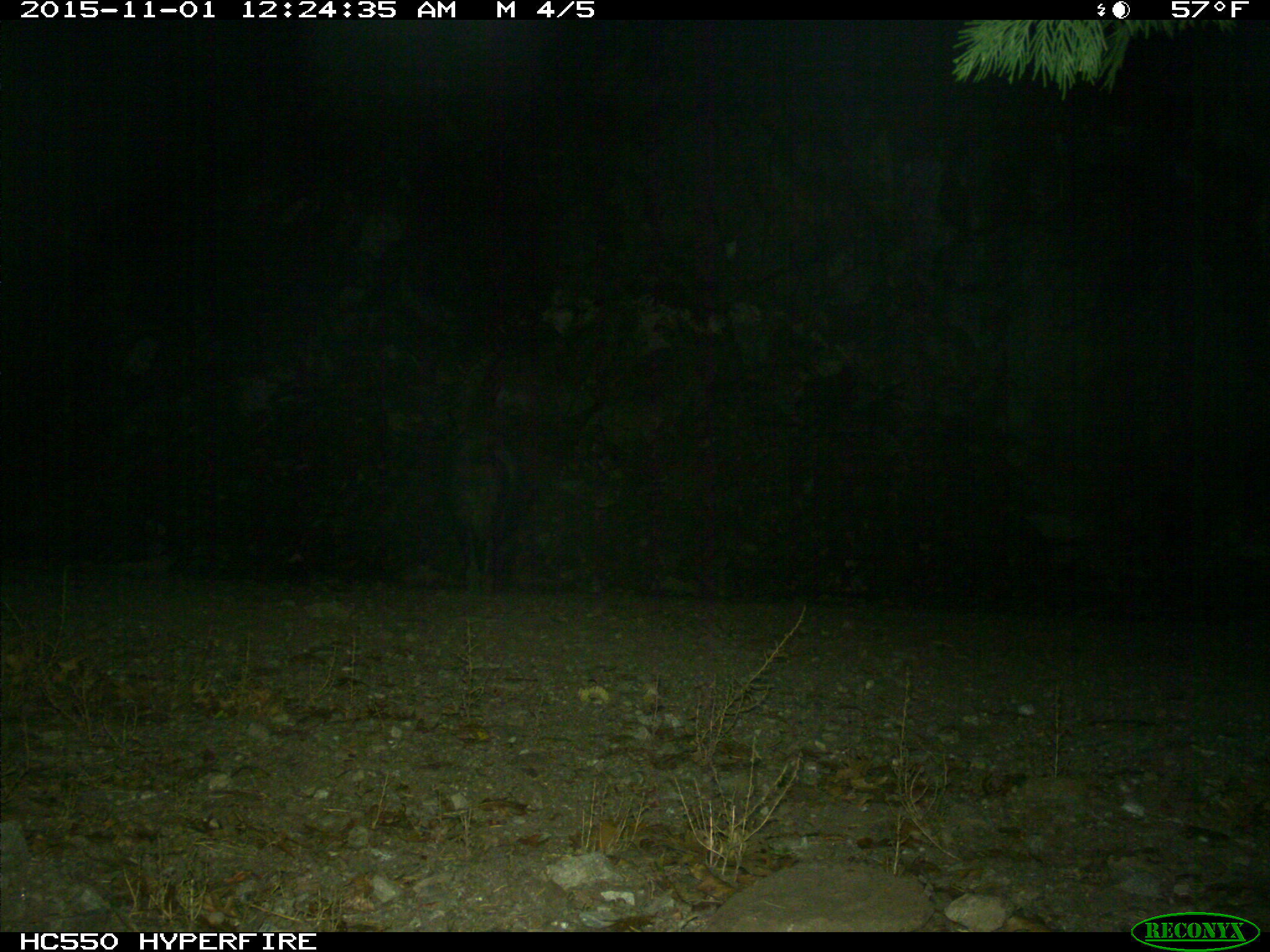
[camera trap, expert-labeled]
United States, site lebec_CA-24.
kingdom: Animalia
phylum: Chordata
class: Mammalia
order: Artiodactyla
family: Suidae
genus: Sus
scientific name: Sus scrofa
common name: wild boar